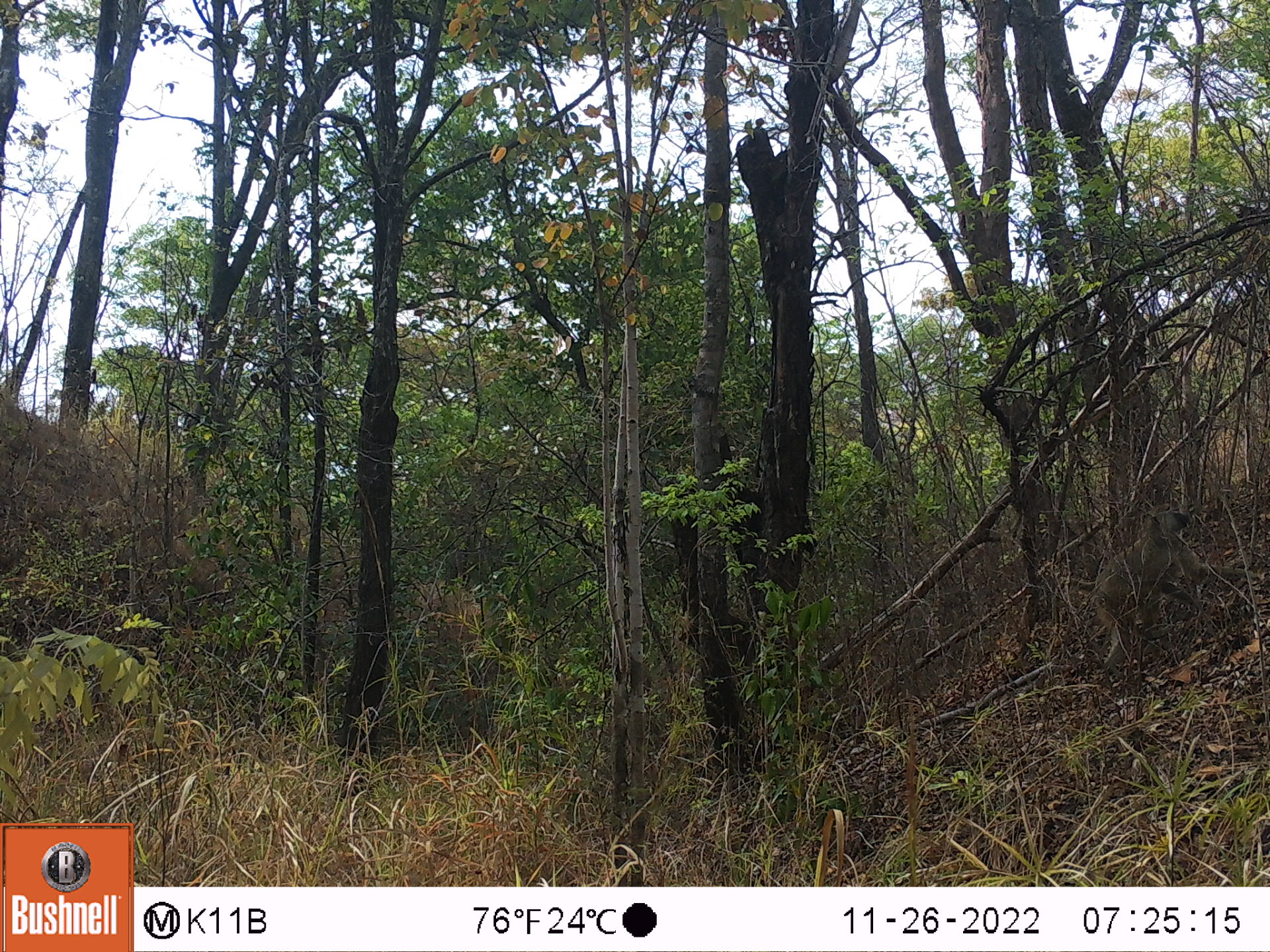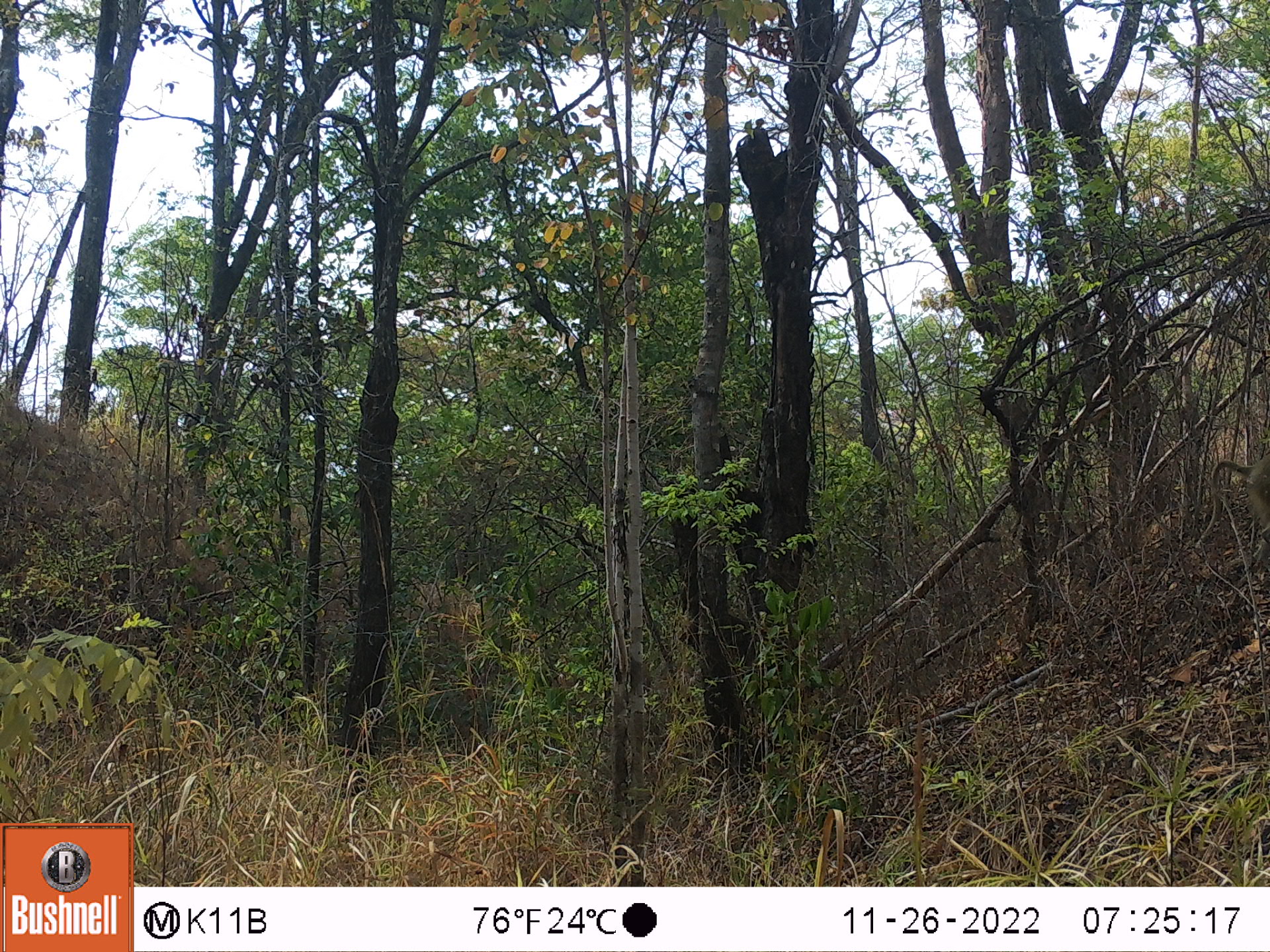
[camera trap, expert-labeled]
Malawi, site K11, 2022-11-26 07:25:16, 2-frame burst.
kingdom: Animalia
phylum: Chordata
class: Mammalia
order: Primates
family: Cercopithecidae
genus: Papio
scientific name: Papio cynocephalus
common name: yellow baboon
Yellow baboon (Papio cynocephalus), count 1.